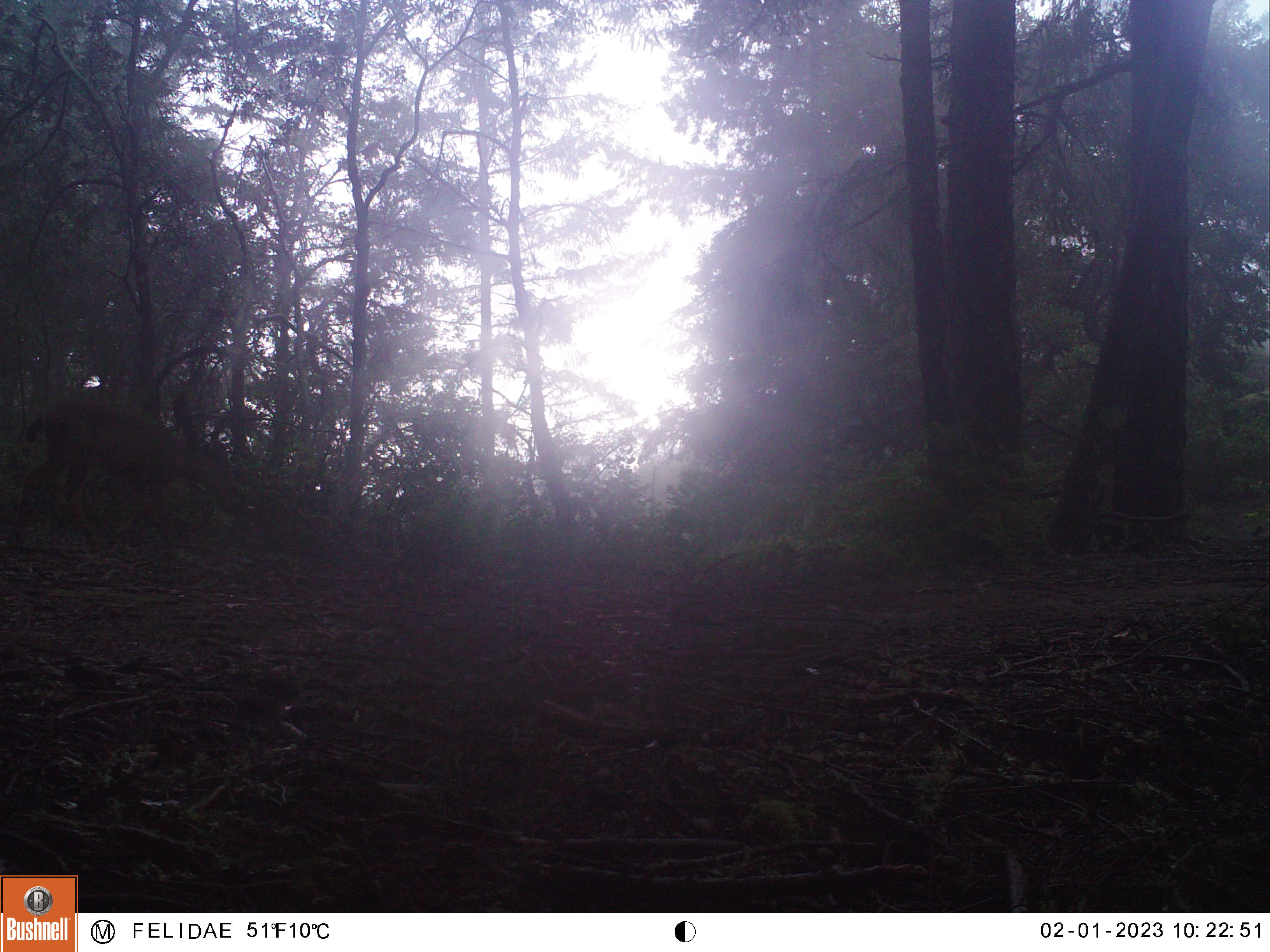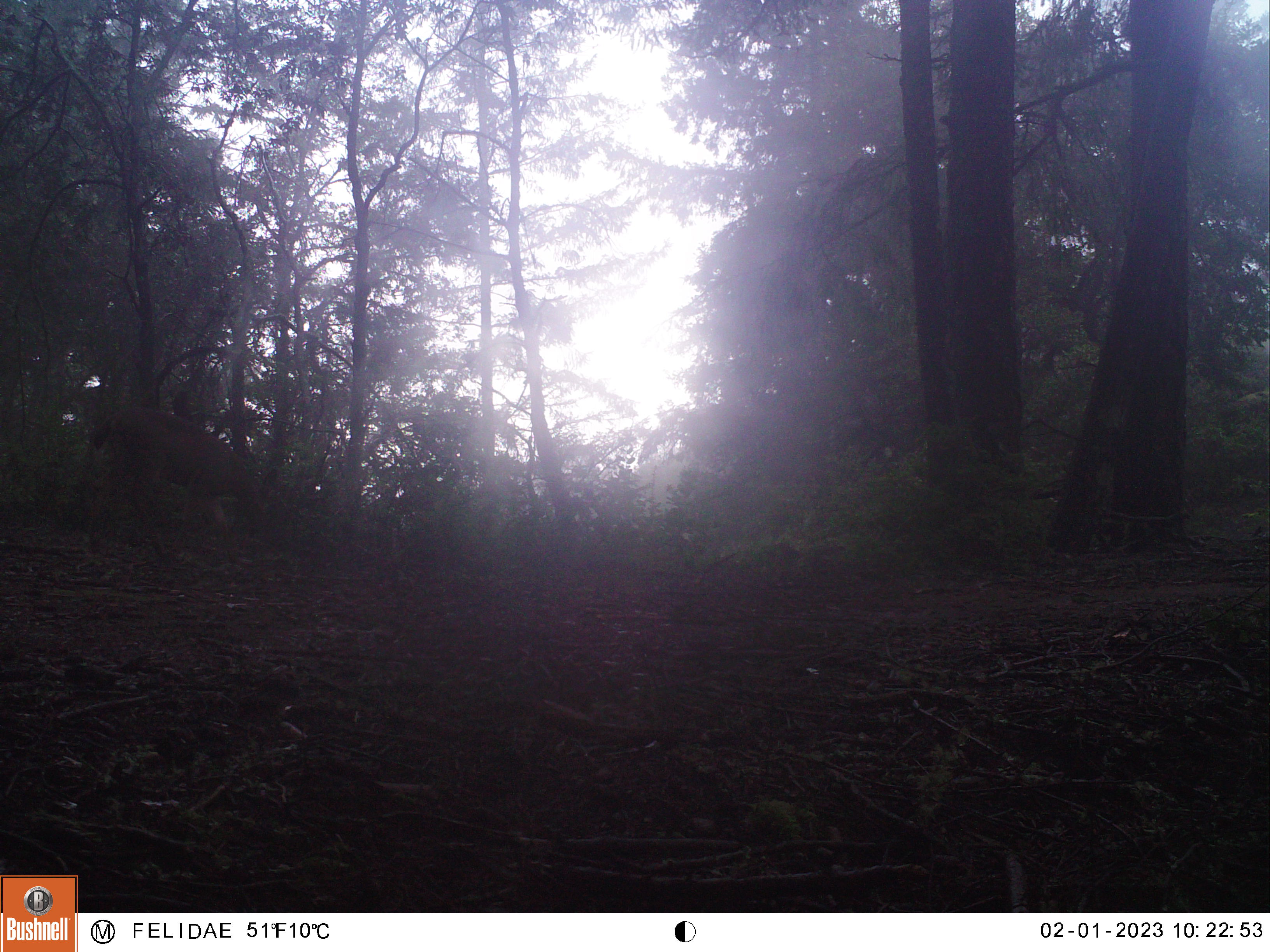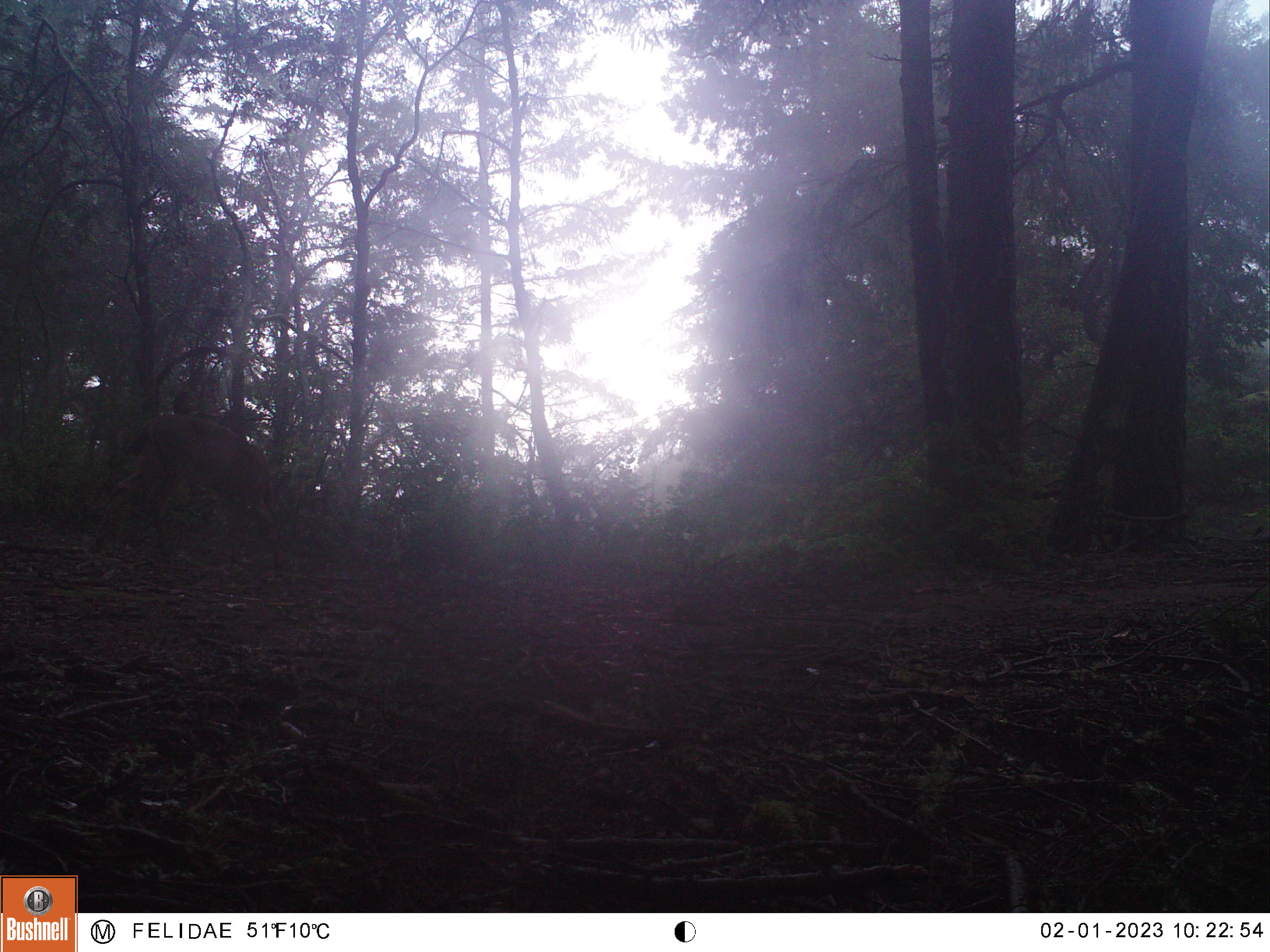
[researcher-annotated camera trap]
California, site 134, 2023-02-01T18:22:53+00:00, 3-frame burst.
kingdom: Animalia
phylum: Chordata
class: Mammalia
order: Artiodactyla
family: Cervidae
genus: Odocoileus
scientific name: Odocoileus hemionus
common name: mule deer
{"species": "mule deer (Odocoileus hemionus)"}